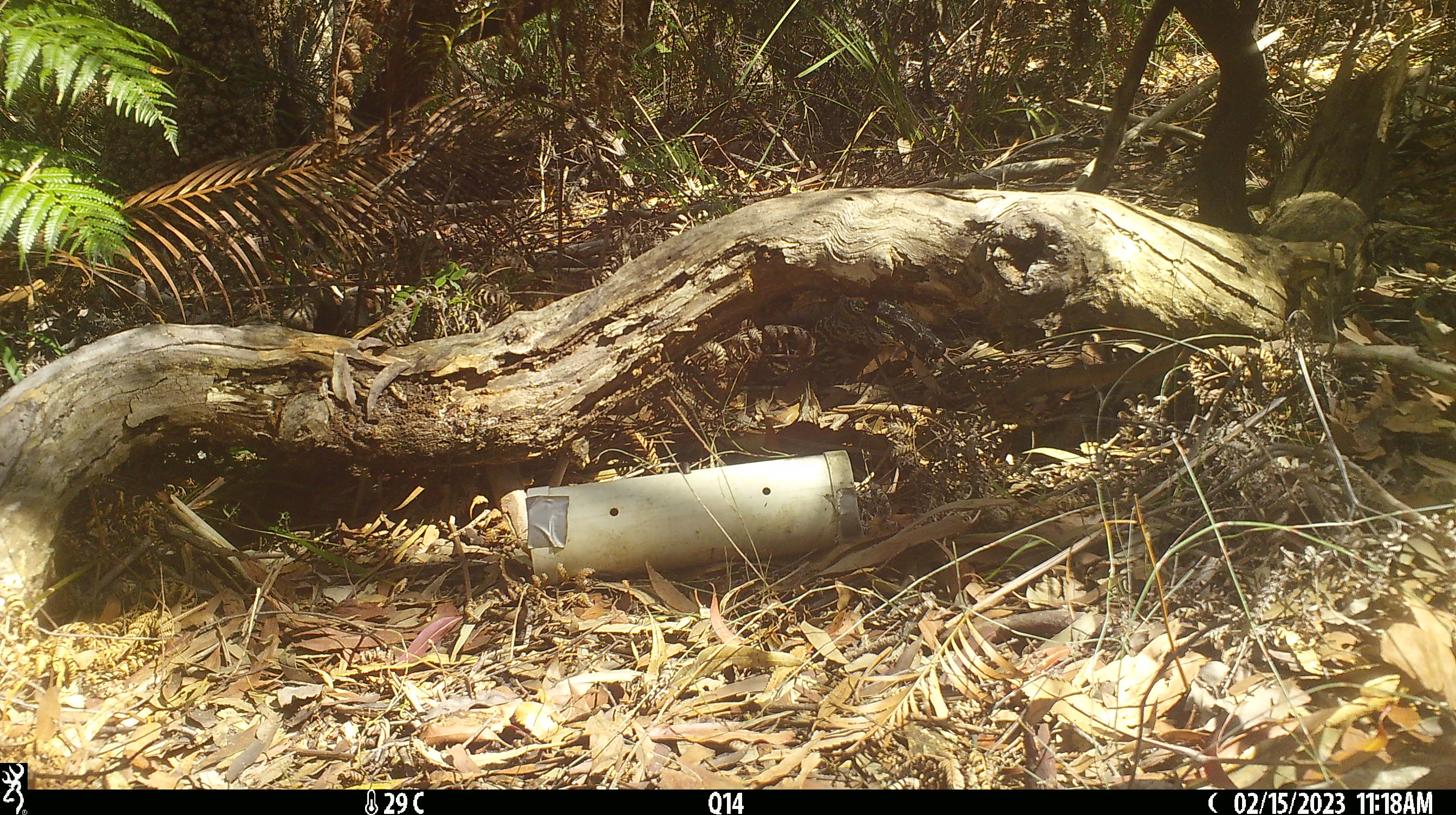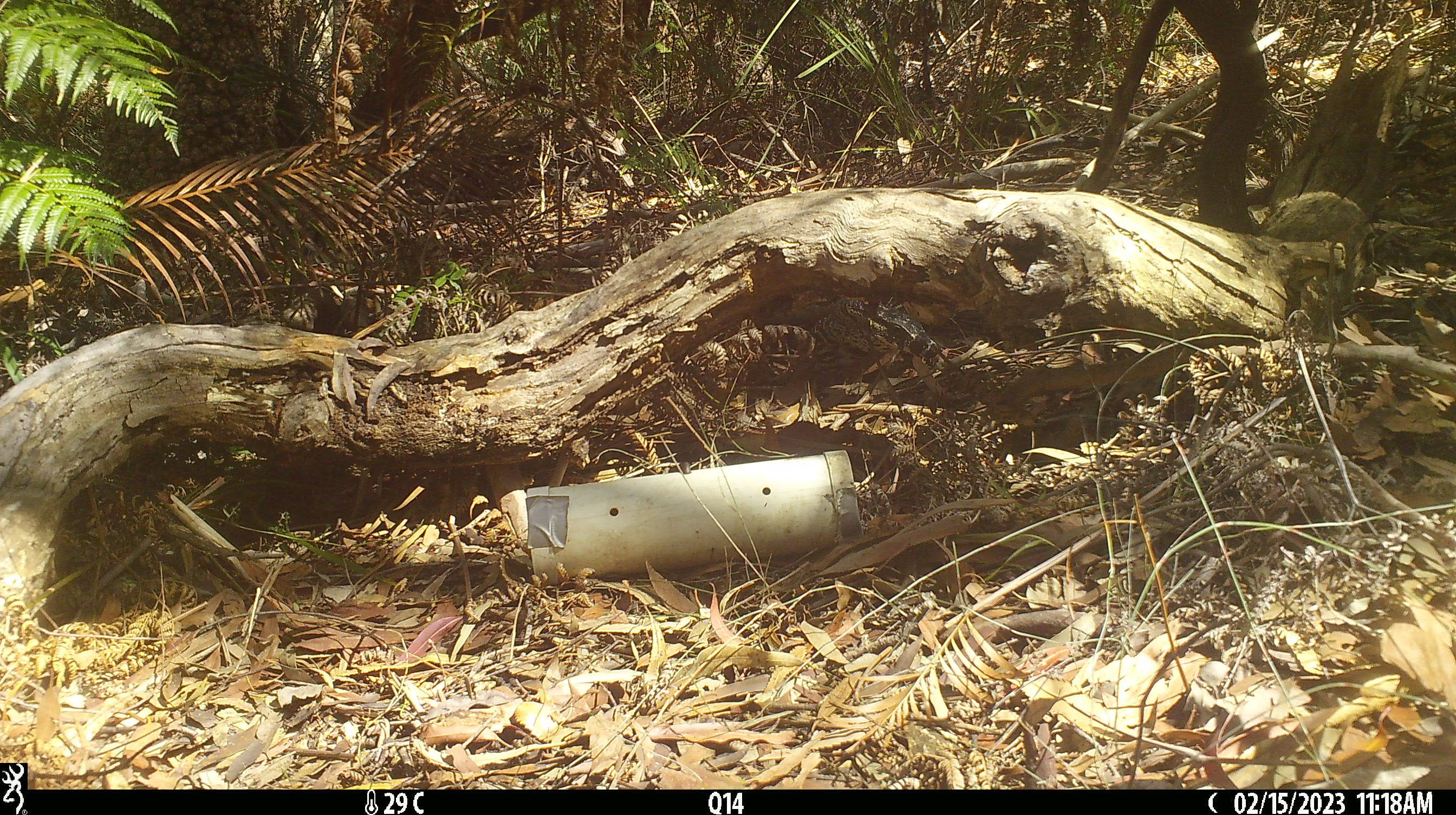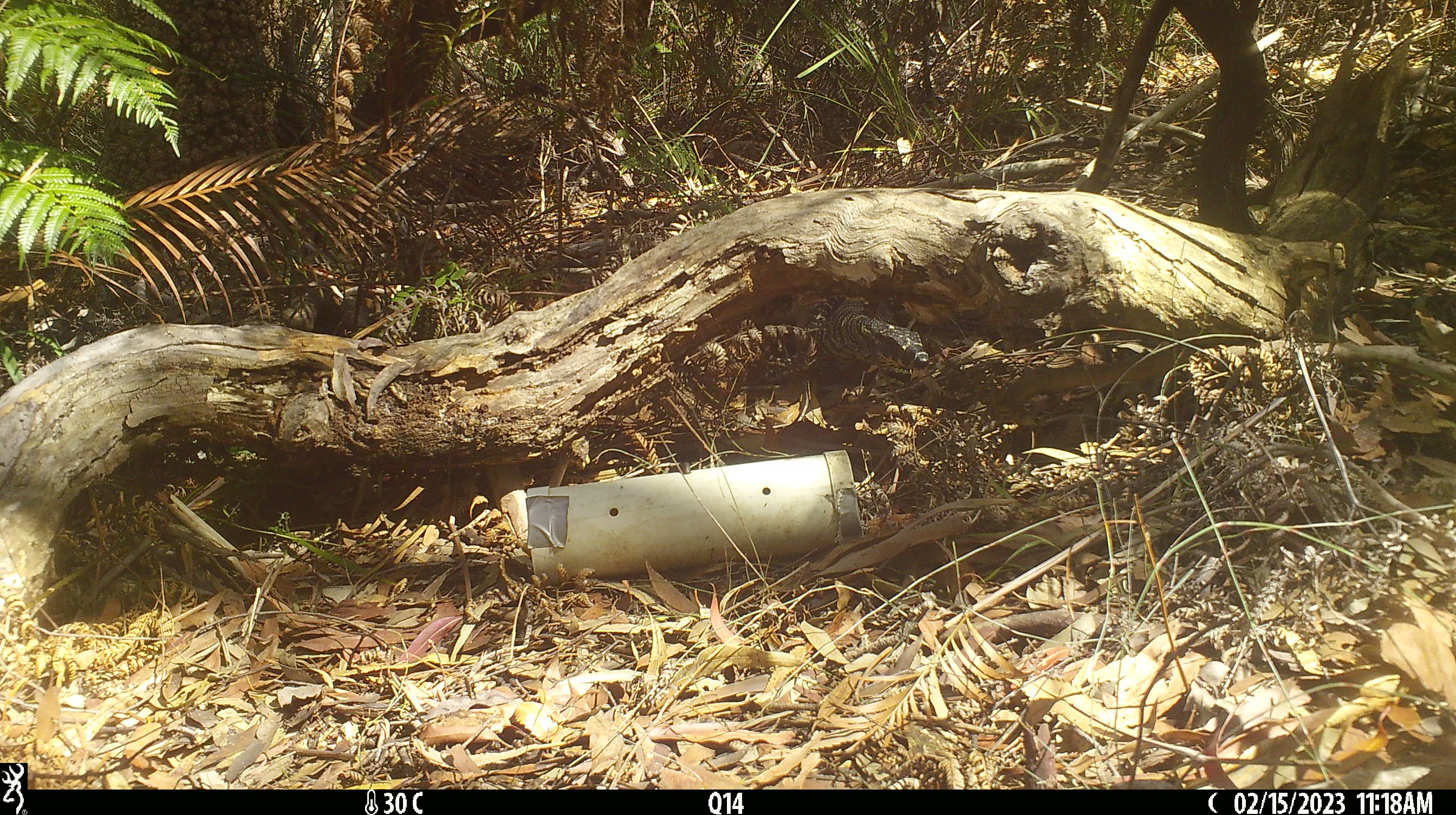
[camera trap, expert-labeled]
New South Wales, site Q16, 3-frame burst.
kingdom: Animalia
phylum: Chordata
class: Reptilia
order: Squamata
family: Varanidae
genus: Varanus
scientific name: Varanus varius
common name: lace monitor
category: goanna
Goanna (lace monitor) (Varanus varius).